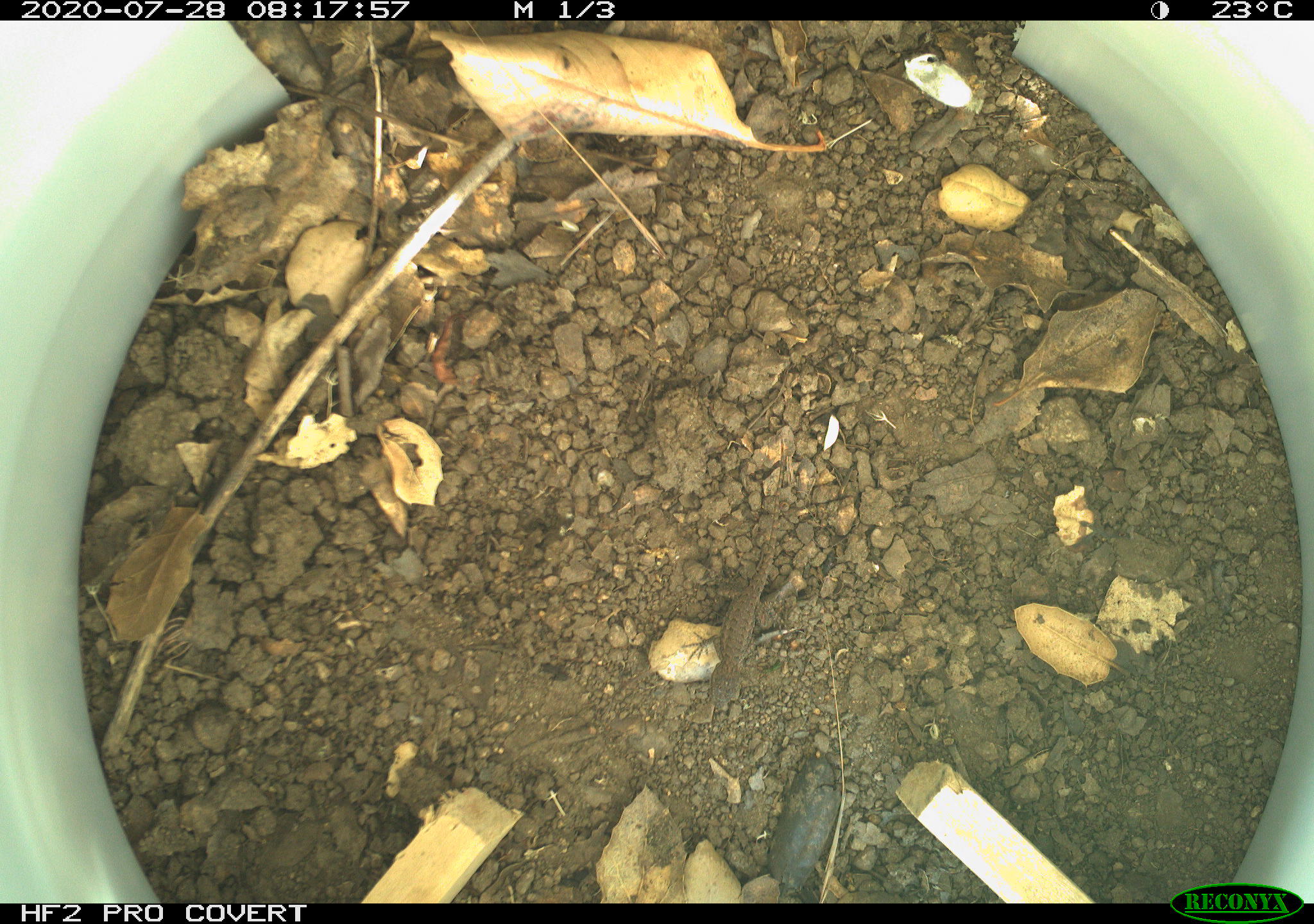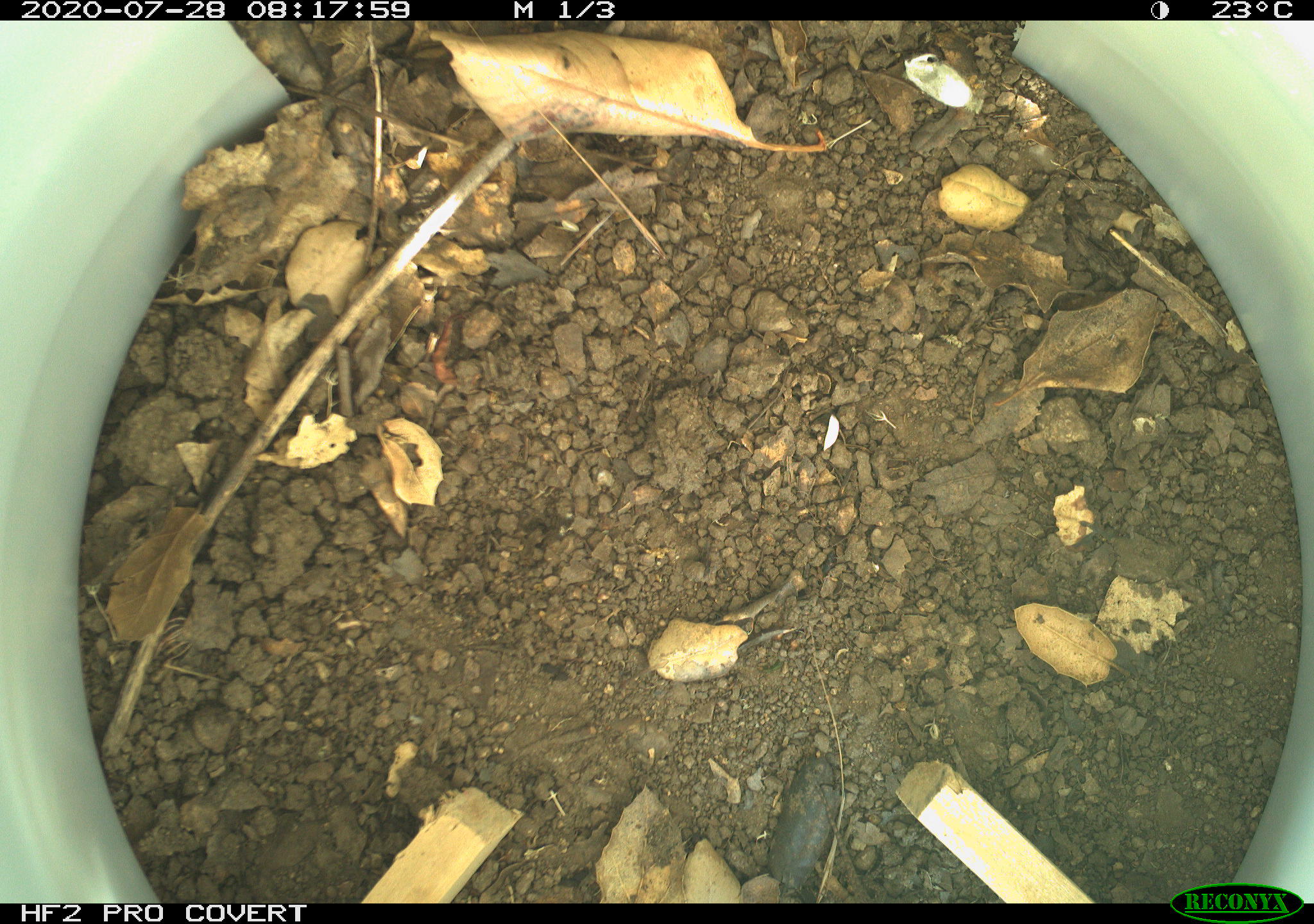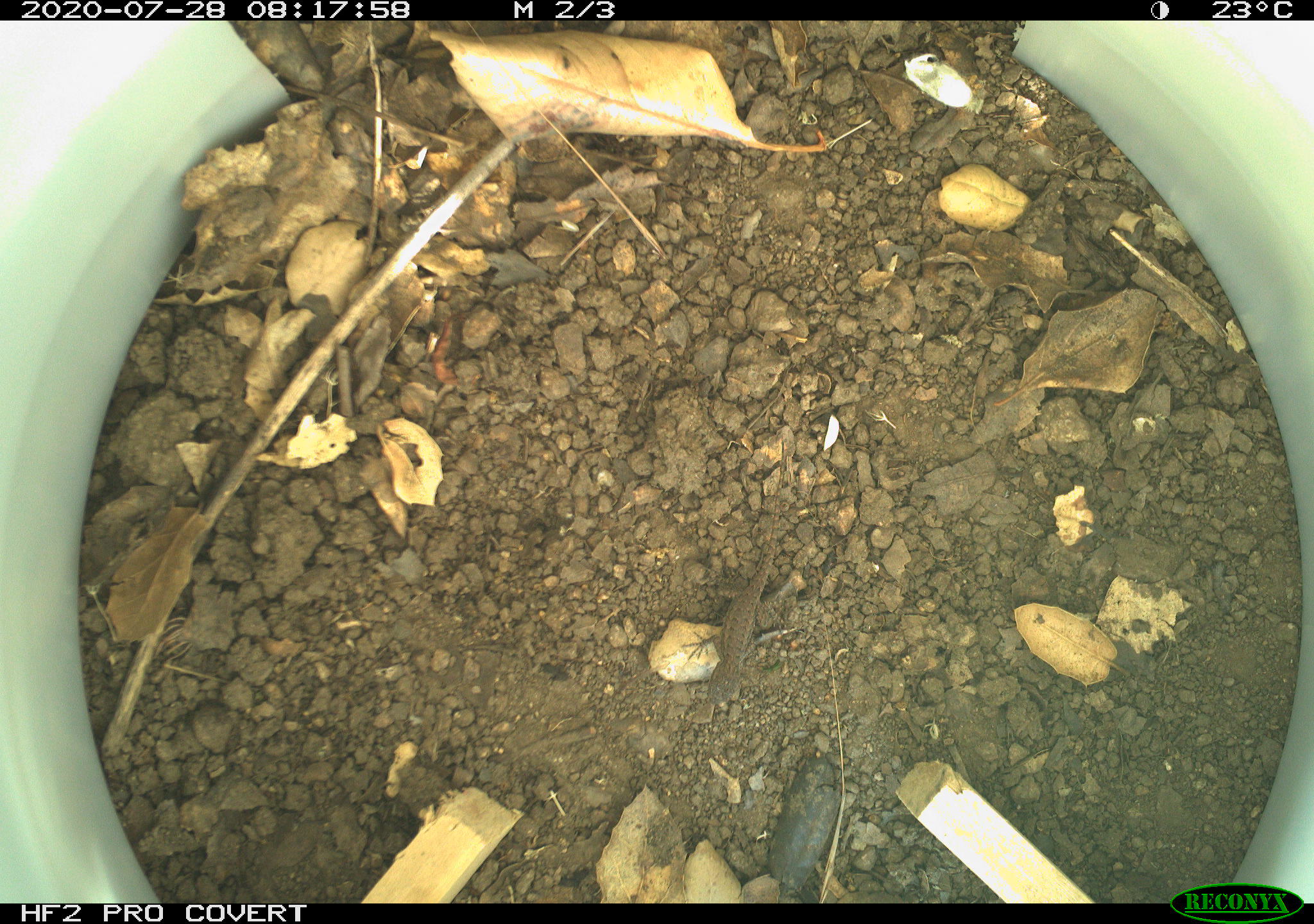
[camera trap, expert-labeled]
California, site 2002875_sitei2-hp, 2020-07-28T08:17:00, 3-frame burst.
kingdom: Animalia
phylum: Chordata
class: Reptilia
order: Squamata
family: Phrynosomatidae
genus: Sceloporus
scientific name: Sceloporus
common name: spiny lizards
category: sceloporus species